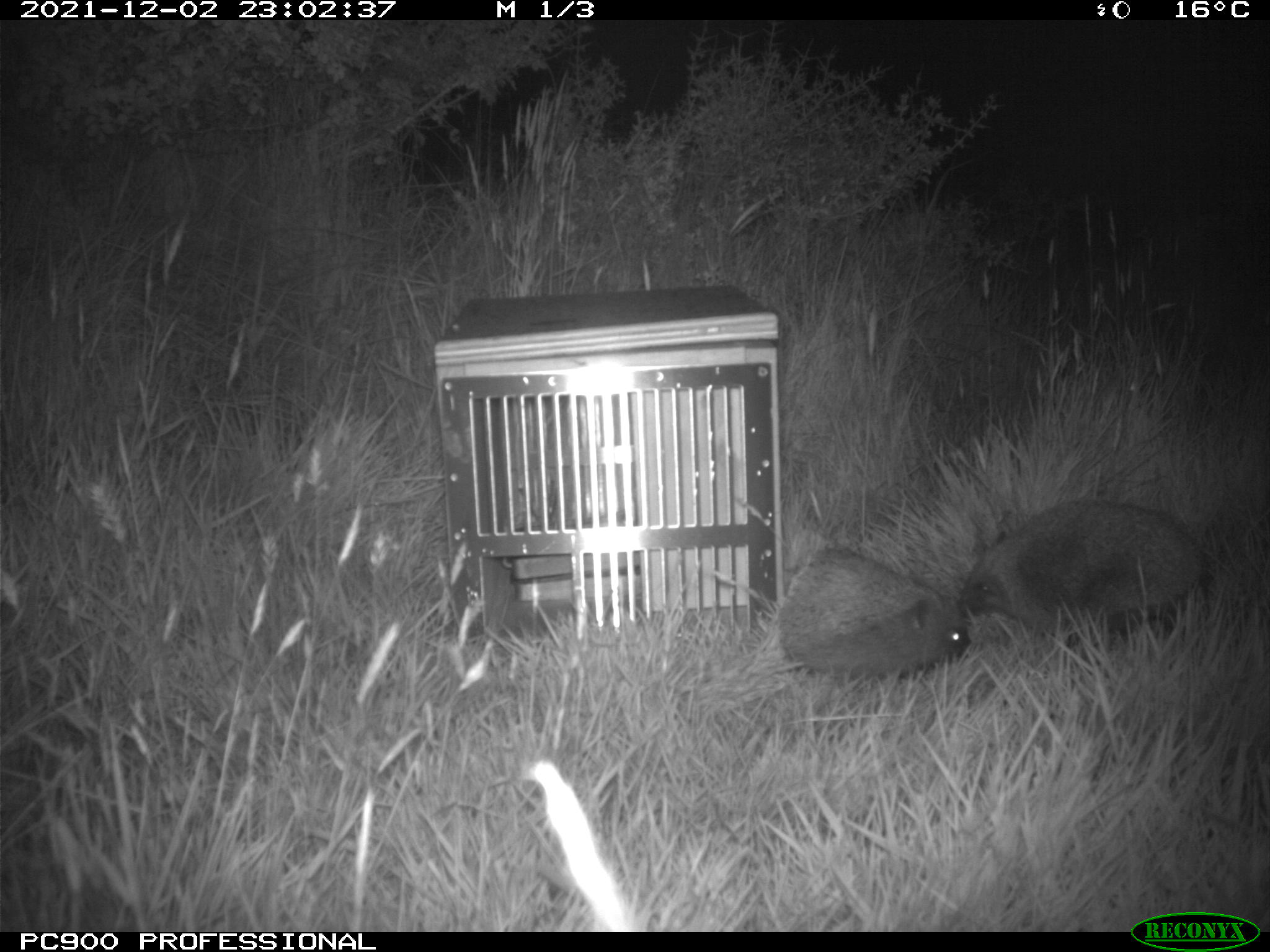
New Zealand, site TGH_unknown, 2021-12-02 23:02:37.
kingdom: Animalia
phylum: Chordata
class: Mammalia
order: Eulipotyphla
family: Erinaceidae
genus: Erinaceus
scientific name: Erinaceus europaeus europaeus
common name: european hedgehog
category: hedgehog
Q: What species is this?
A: Hedgehog (european hedgehog) (Erinaceus europaeus europaeus).